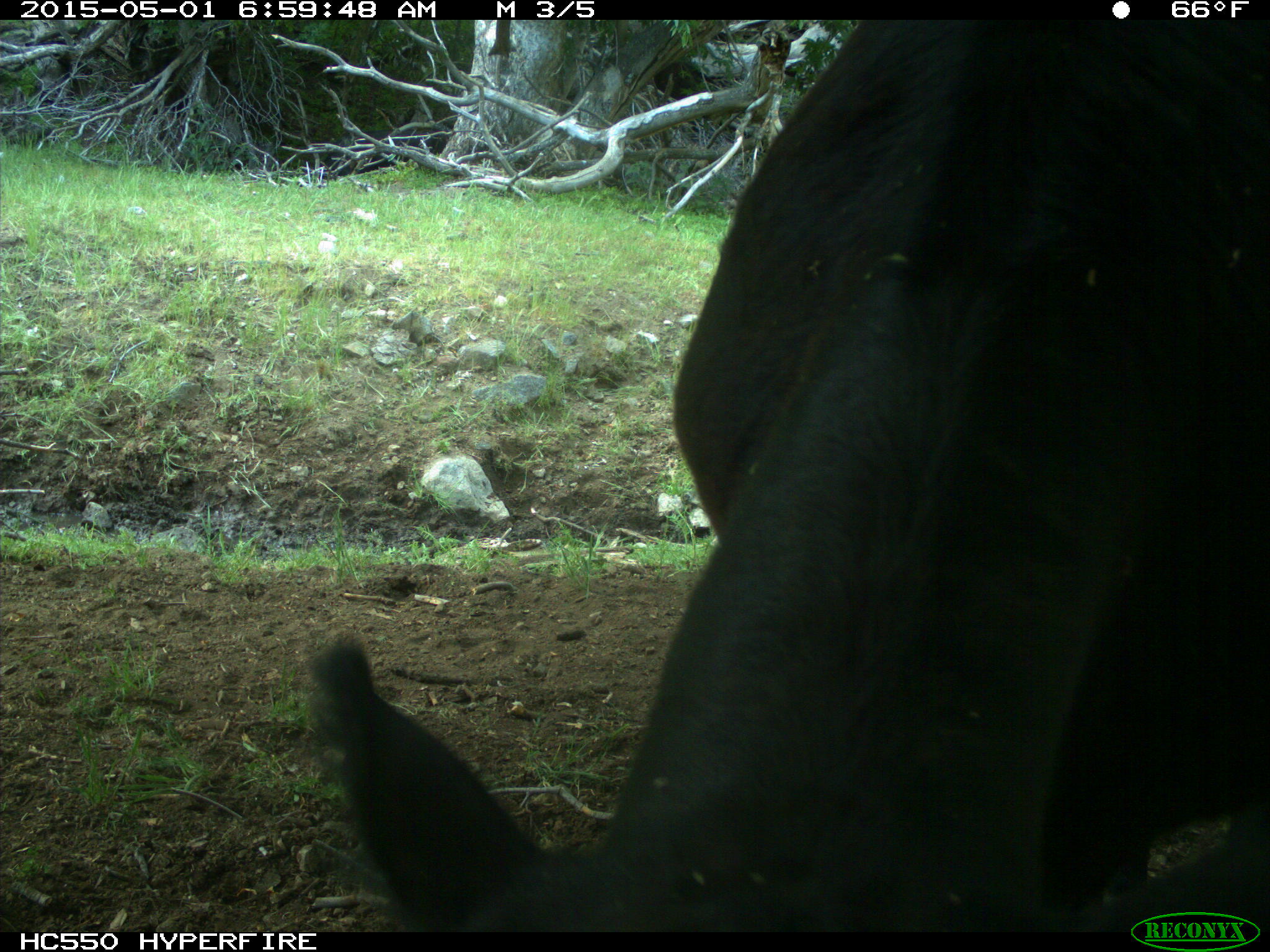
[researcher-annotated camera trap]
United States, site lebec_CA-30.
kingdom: Animalia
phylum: Chordata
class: Mammalia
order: Artiodactyla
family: Bovidae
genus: Bos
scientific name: Bos taurus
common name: domestic cow